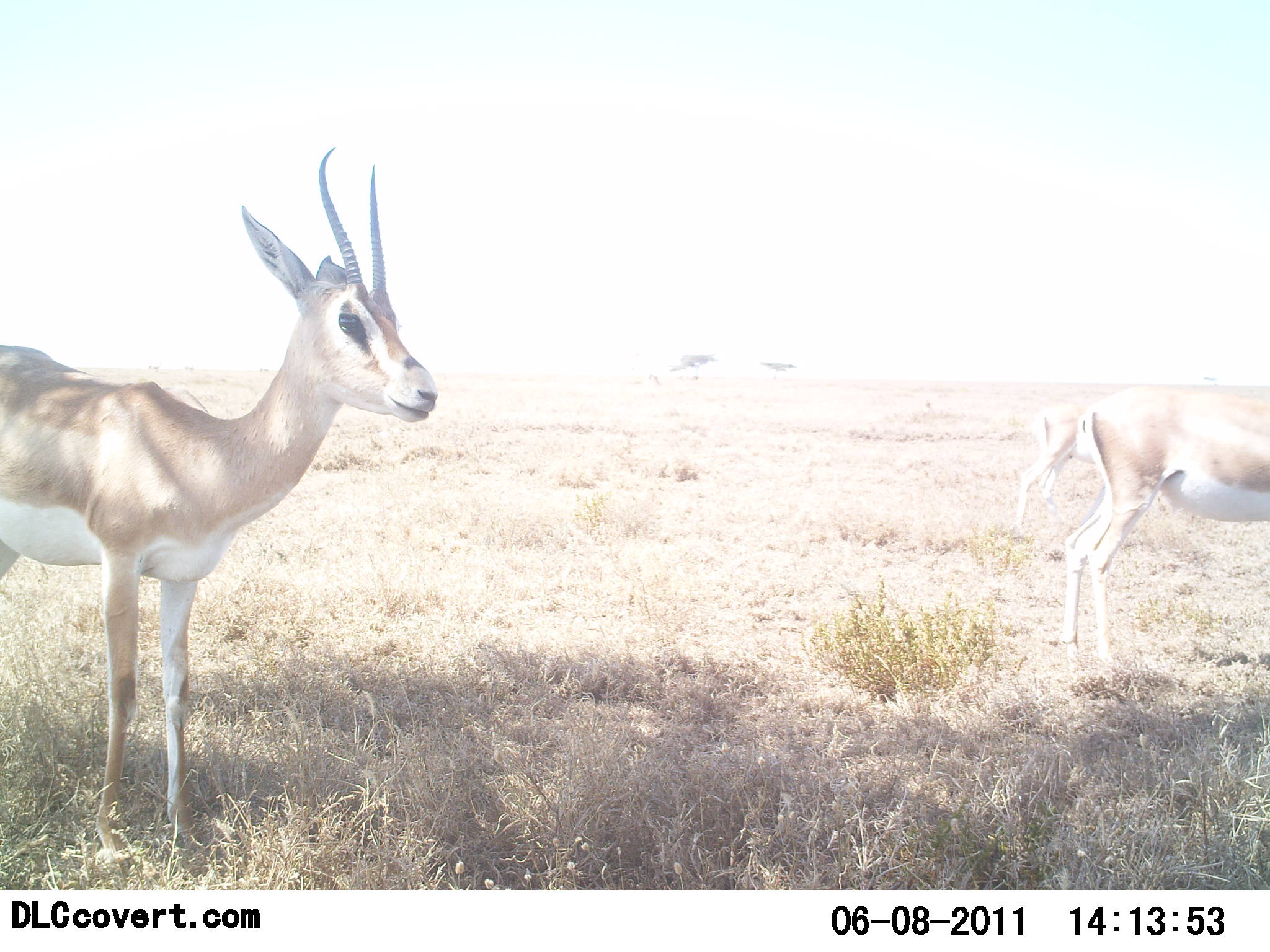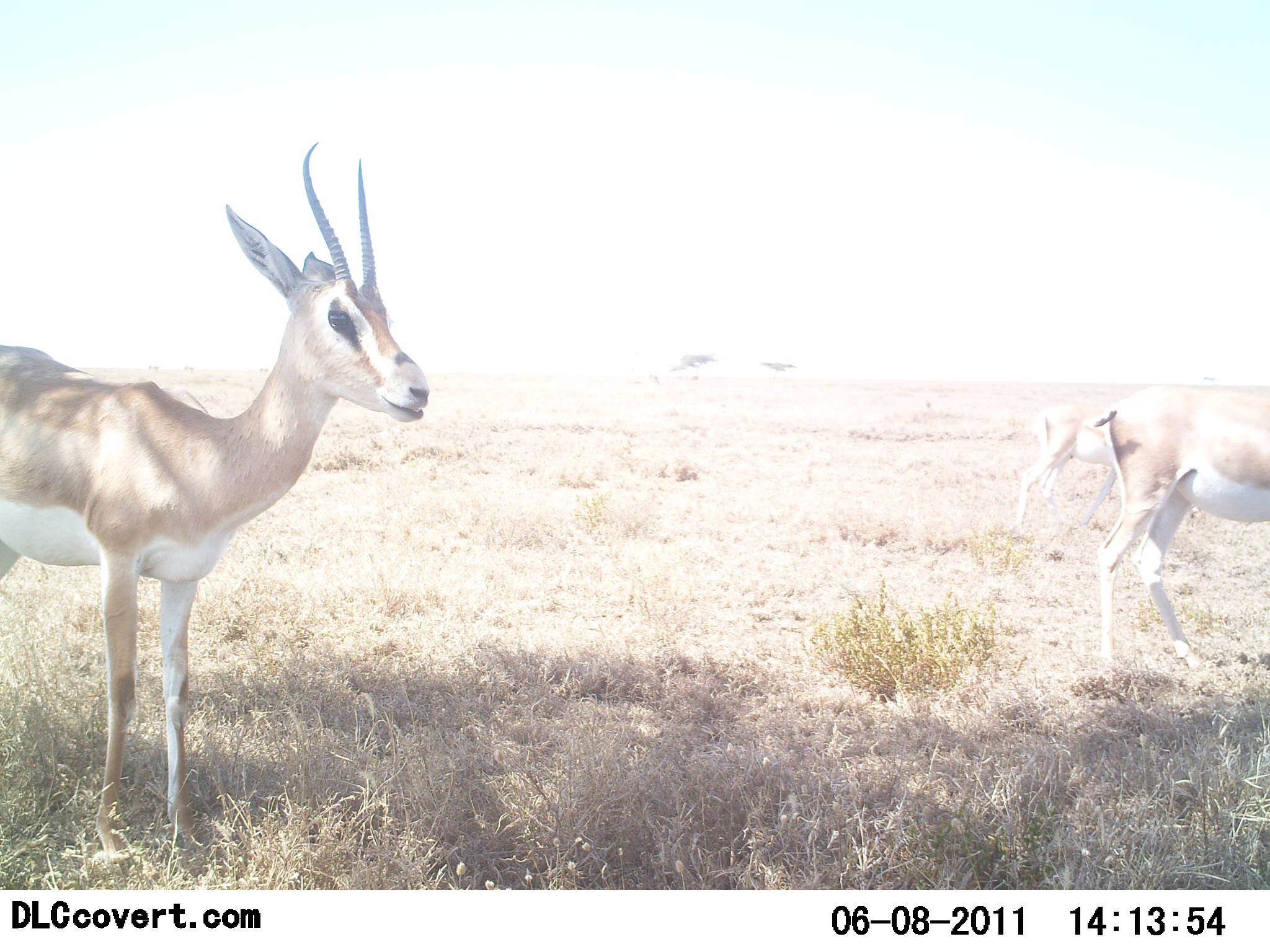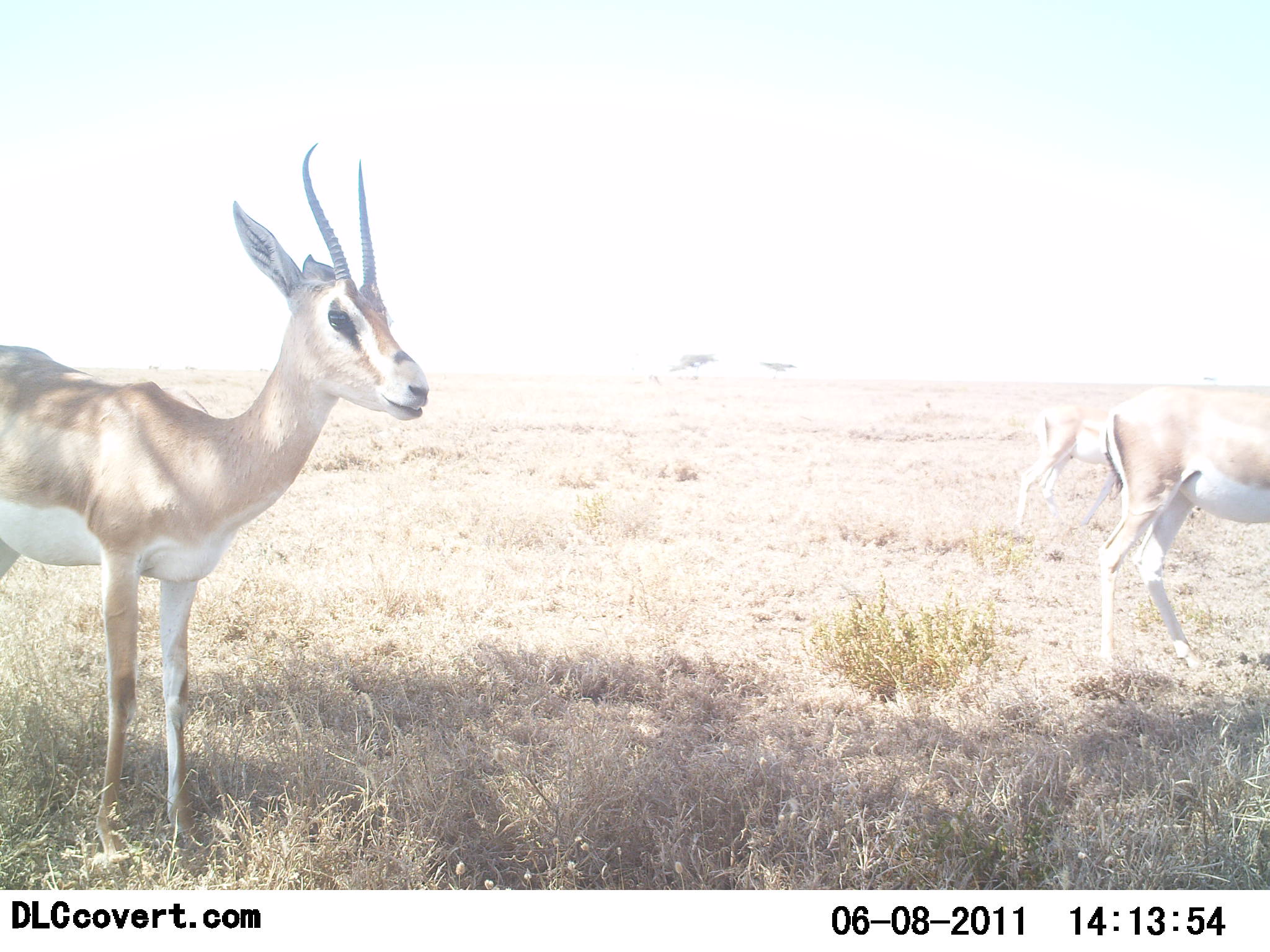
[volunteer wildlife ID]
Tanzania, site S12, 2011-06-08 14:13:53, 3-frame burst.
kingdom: Animalia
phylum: Chordata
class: Mammalia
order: Artiodactyla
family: Bovidae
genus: Nanger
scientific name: Nanger granti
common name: grant's gazelle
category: gazellegrants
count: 3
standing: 91%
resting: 0%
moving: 45%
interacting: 0%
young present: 0%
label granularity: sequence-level